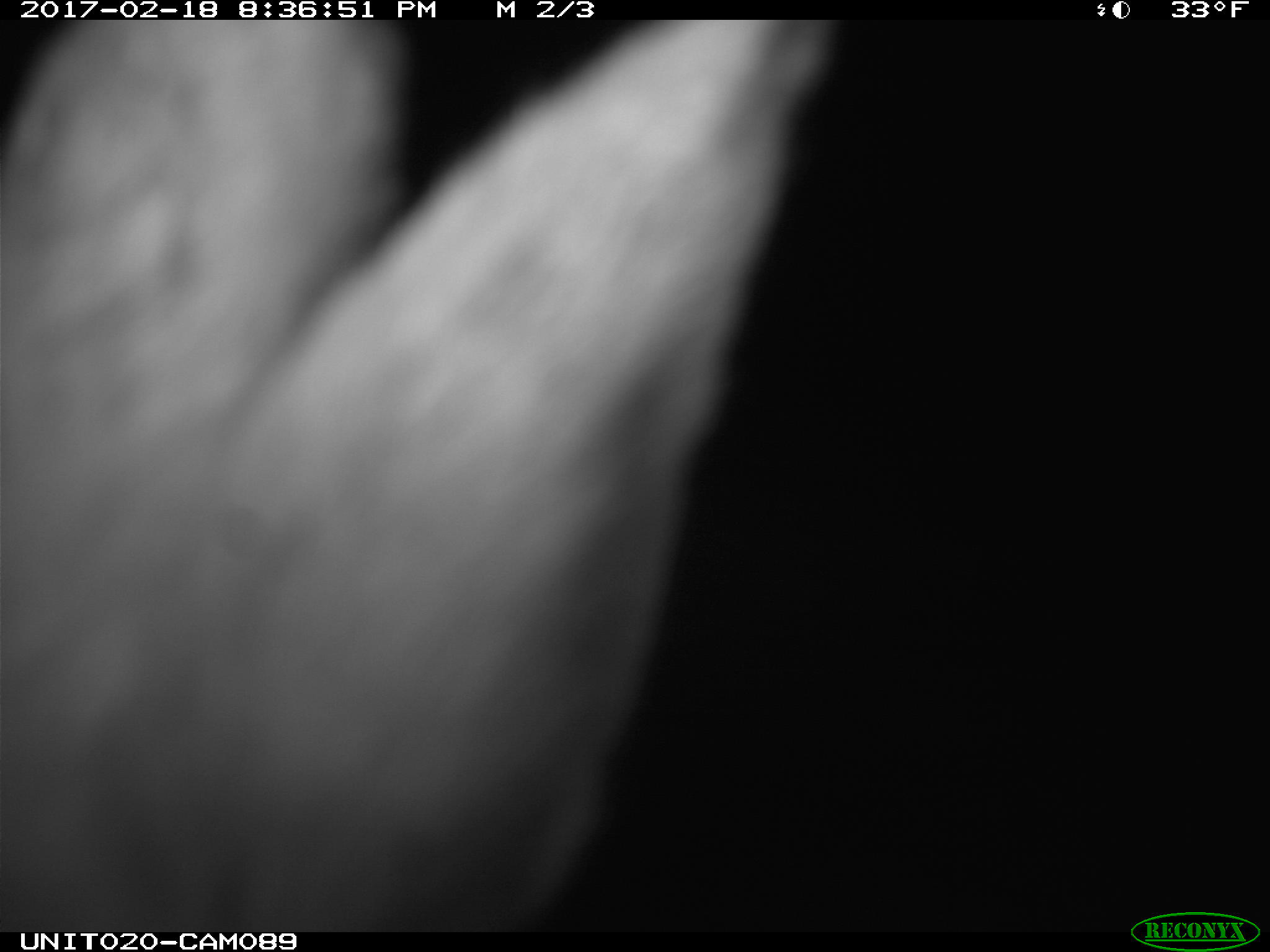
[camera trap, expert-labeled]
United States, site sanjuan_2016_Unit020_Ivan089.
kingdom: Animalia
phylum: Chordata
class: Mammalia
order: Lagomorpha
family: Leporidae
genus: Lepus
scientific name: Lepus americanus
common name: snowshoe hare